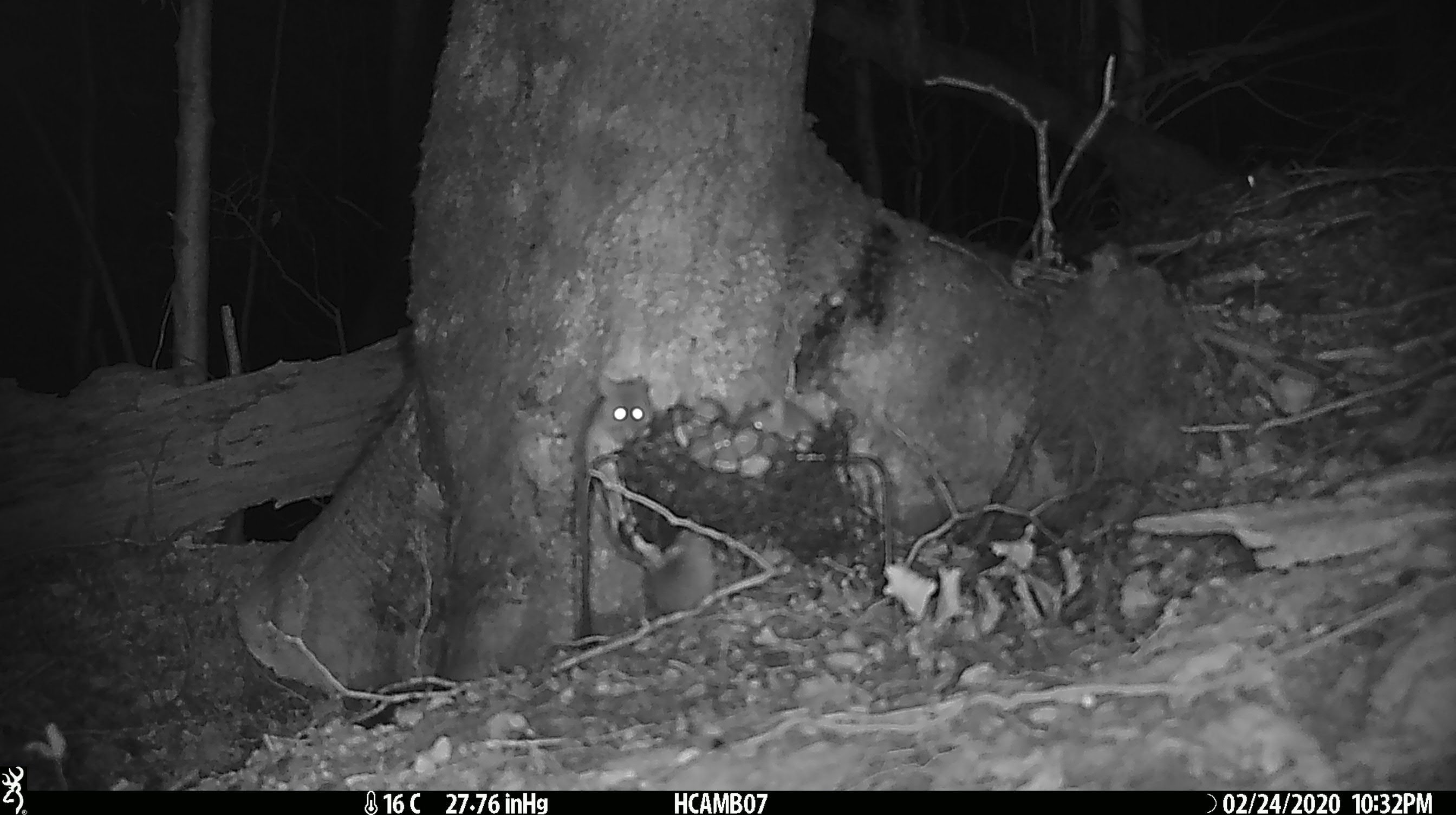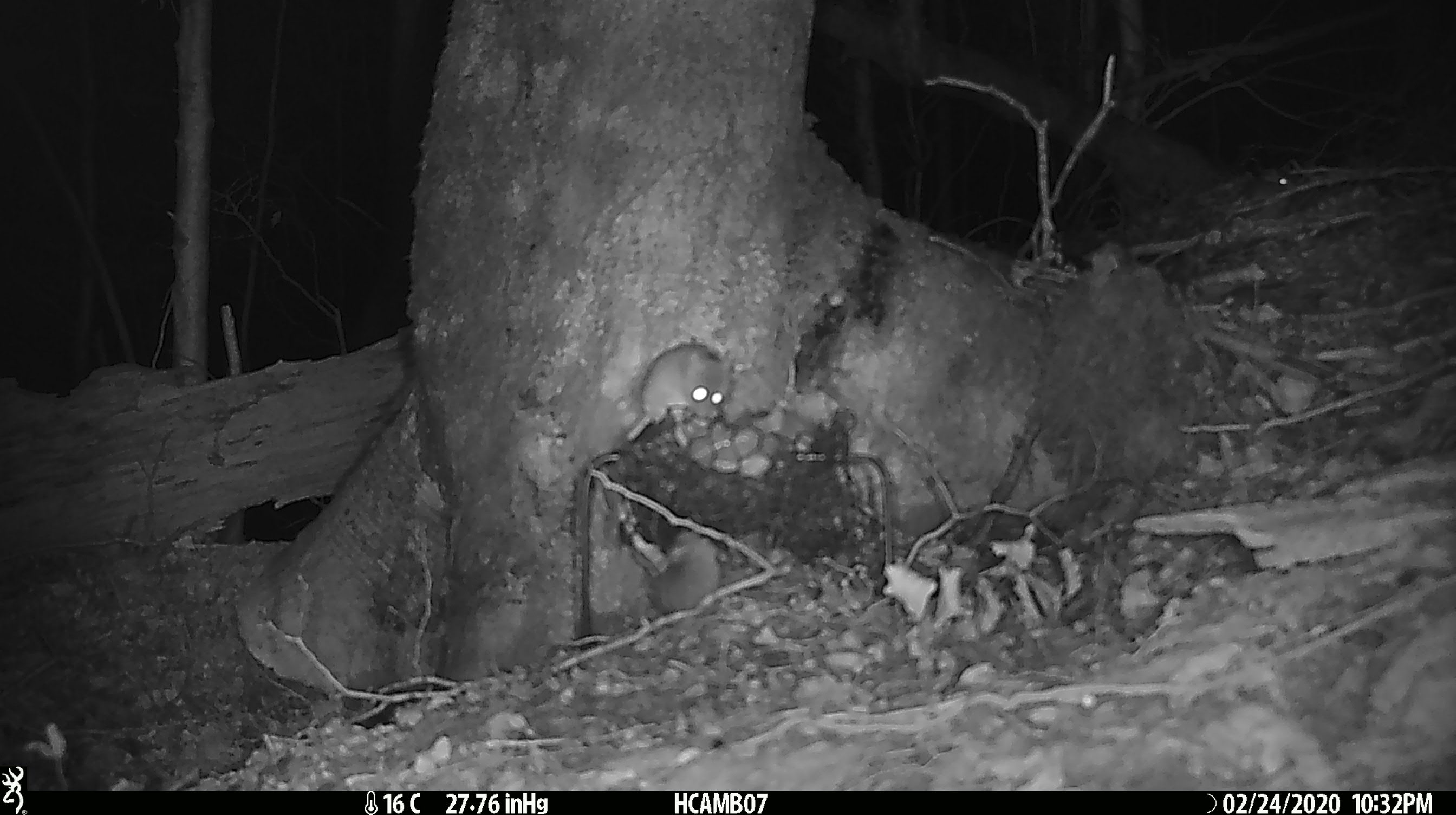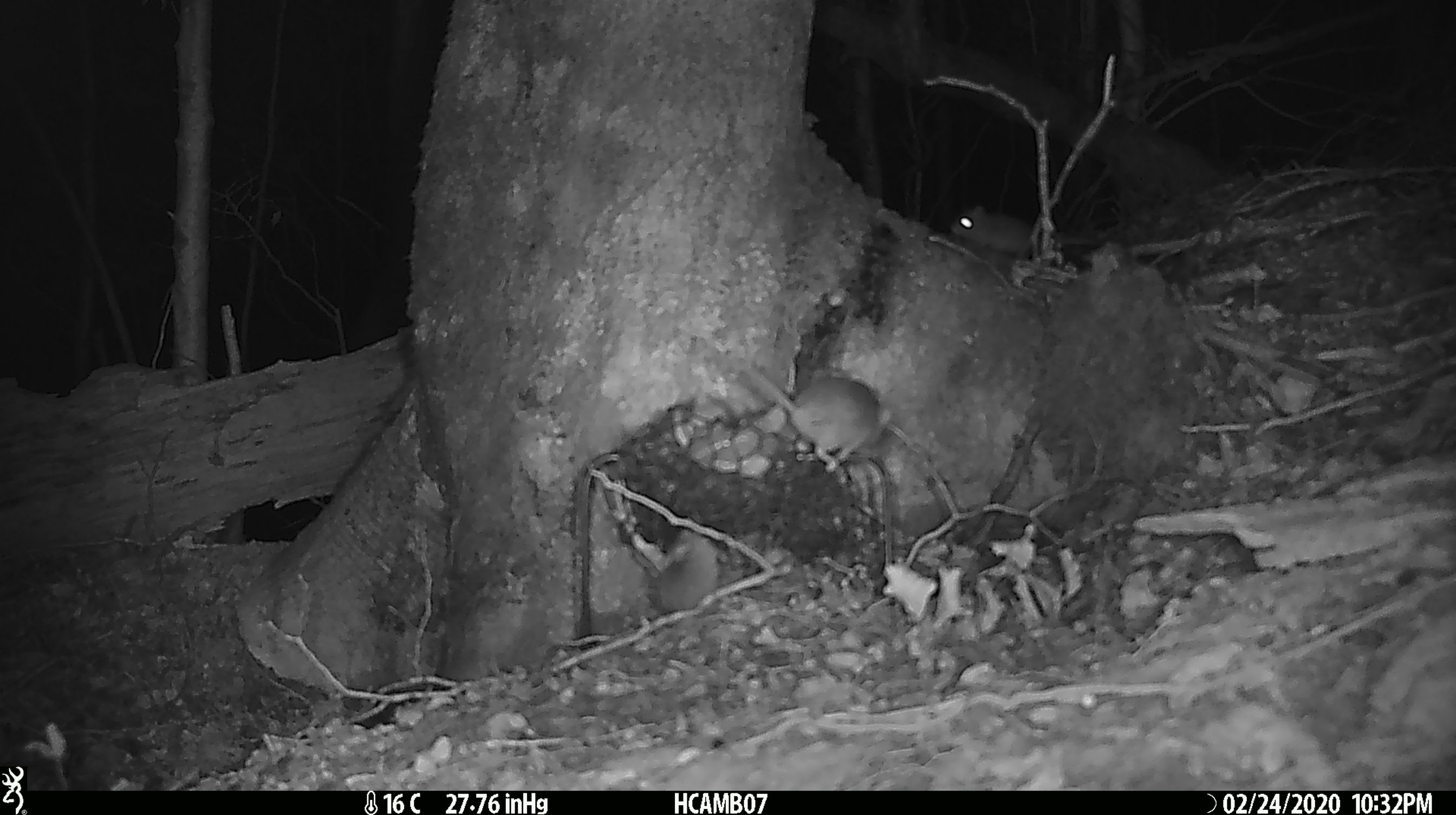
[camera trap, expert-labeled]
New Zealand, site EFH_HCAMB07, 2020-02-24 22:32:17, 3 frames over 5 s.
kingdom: Animalia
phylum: Chordata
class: Mammalia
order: Rodentia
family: Muridae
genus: Mus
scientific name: Mus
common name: mouse